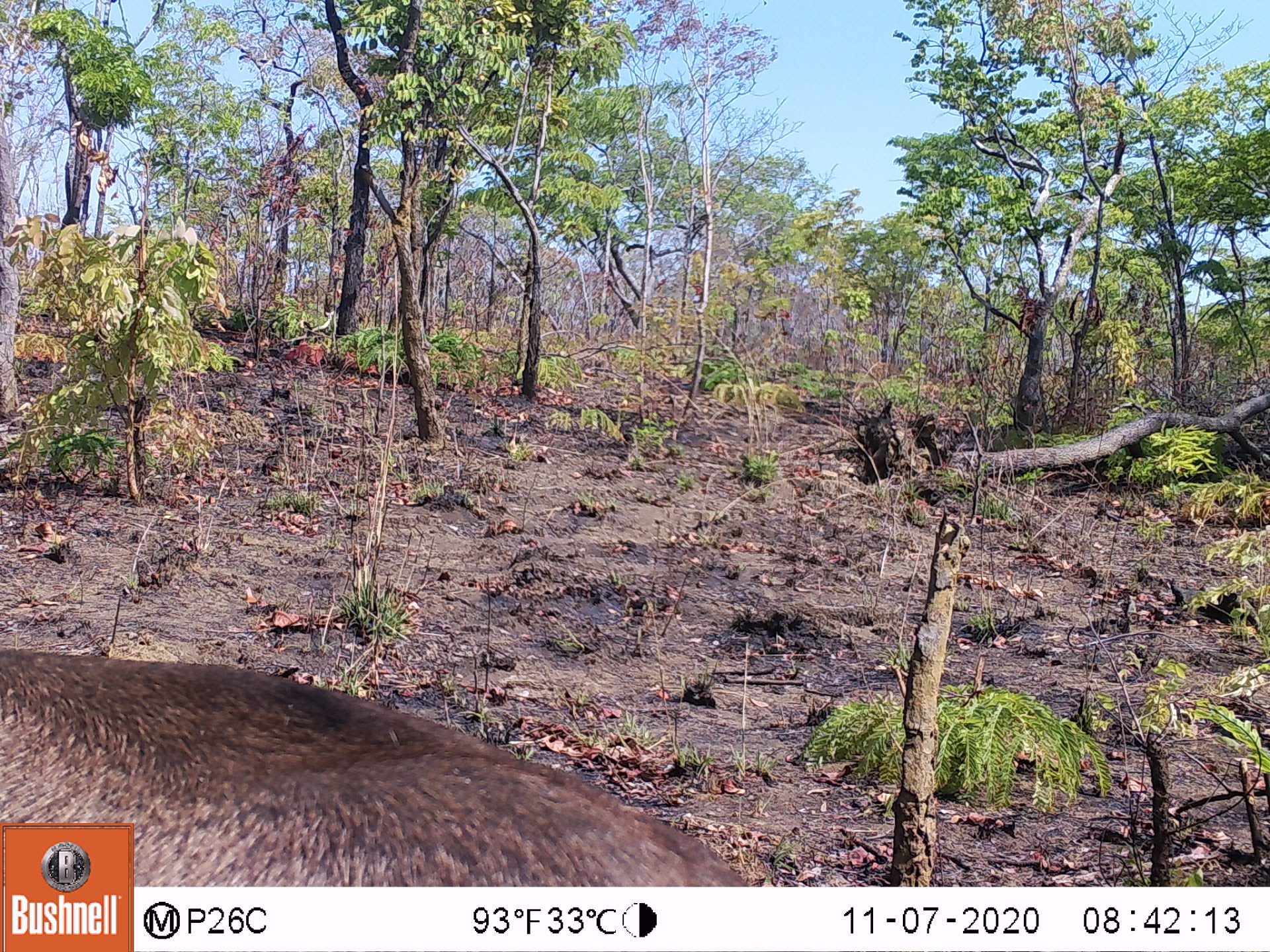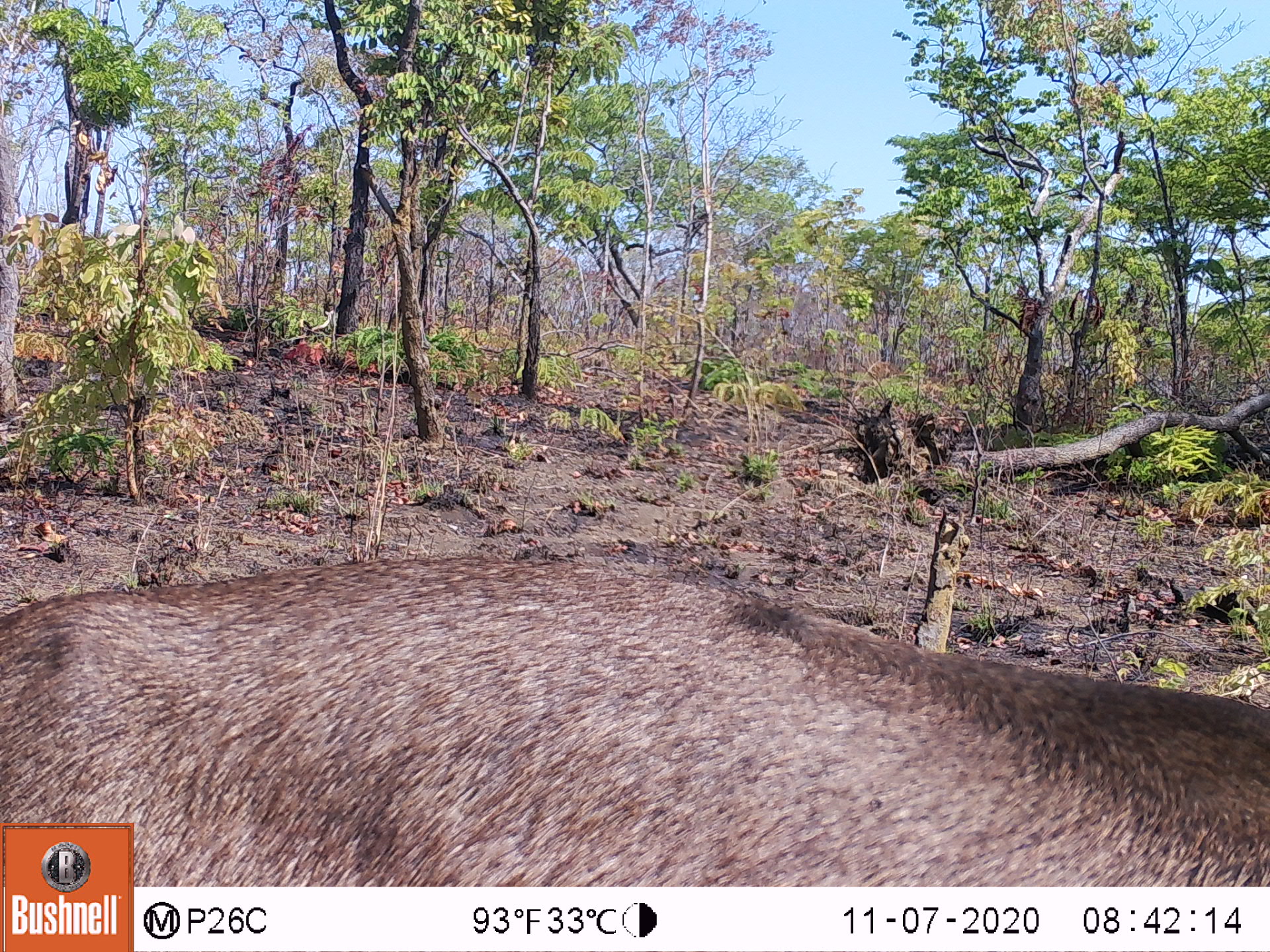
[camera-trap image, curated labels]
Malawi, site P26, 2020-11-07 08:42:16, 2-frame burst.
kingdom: Animalia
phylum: Chordata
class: Mammalia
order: Artiodactyla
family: Bovidae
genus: Kobus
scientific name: Kobus ellipsiprymnus ellipsiprymnus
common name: common waterbuck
Common waterbuck (Kobus ellipsiprymnus ellipsiprymnus), count 1.